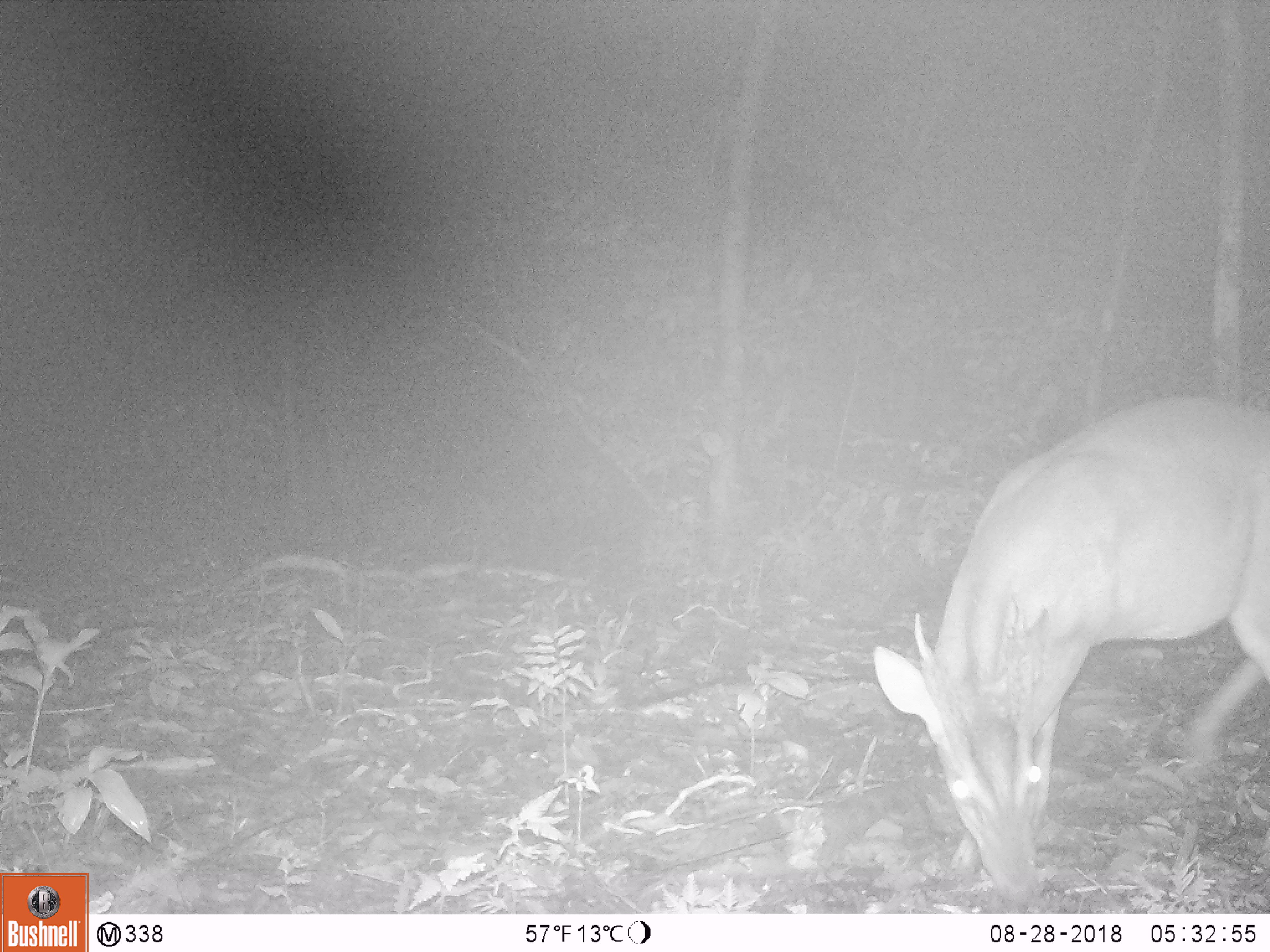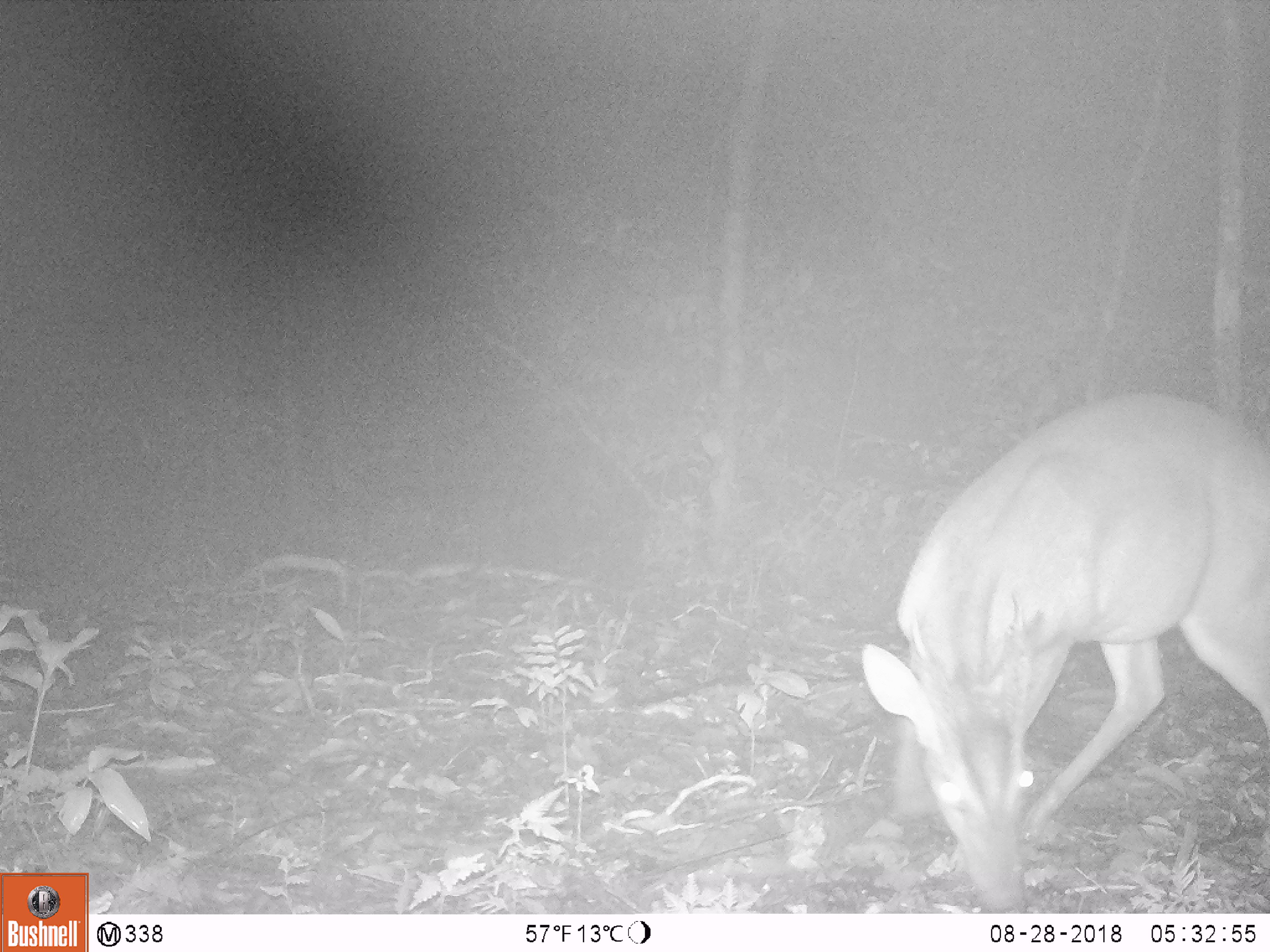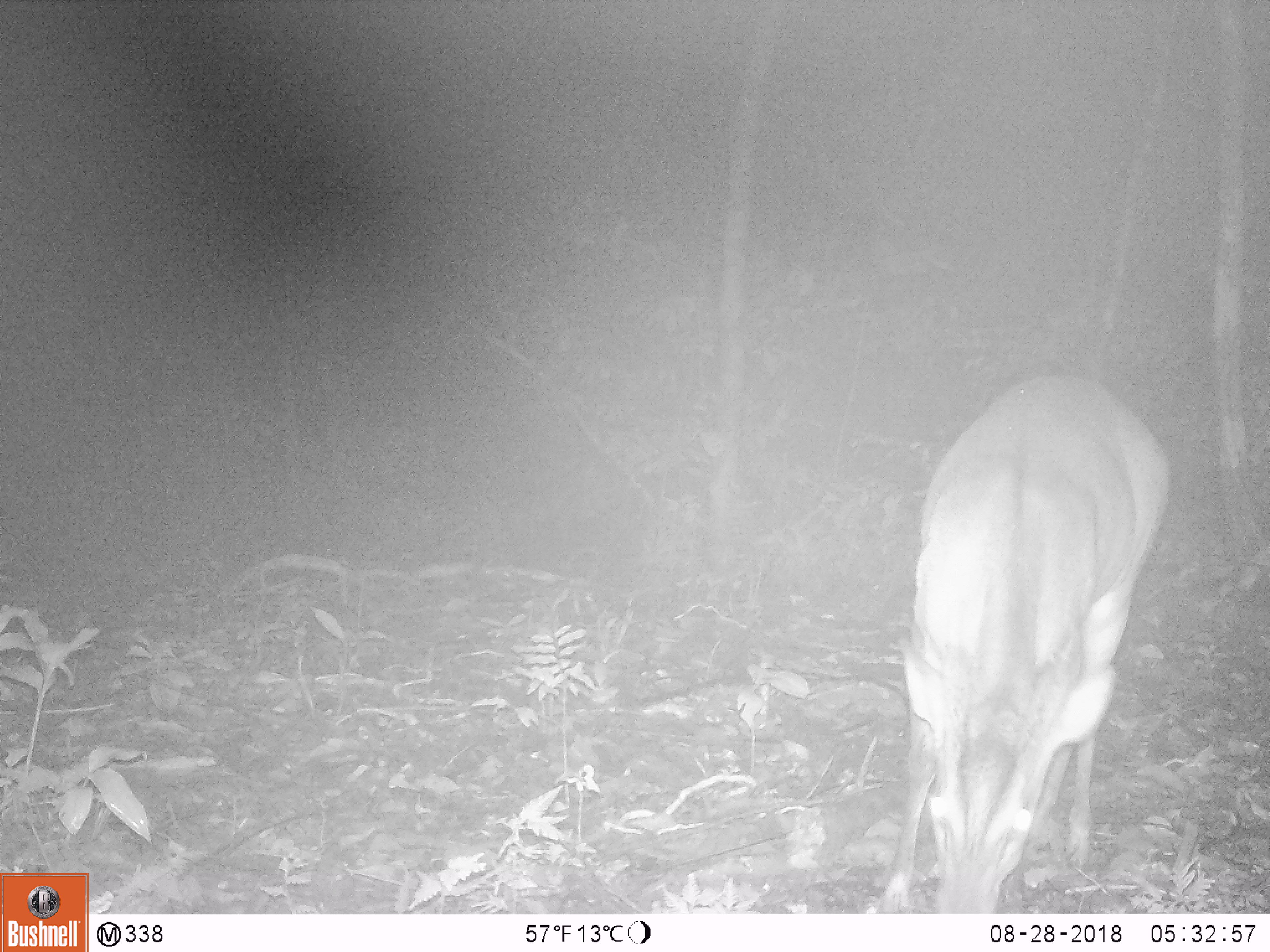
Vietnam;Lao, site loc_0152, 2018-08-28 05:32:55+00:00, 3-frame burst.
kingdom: Animalia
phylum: Chordata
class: Mammalia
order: Artiodactyla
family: Cervidae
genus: Muntiacus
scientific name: Muntiacus vuquangensis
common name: large-antlered muntjac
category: large antlered muntjac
Large antlered muntjac (large-antlered muntjac) (Muntiacus vuquangensis). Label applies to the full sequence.